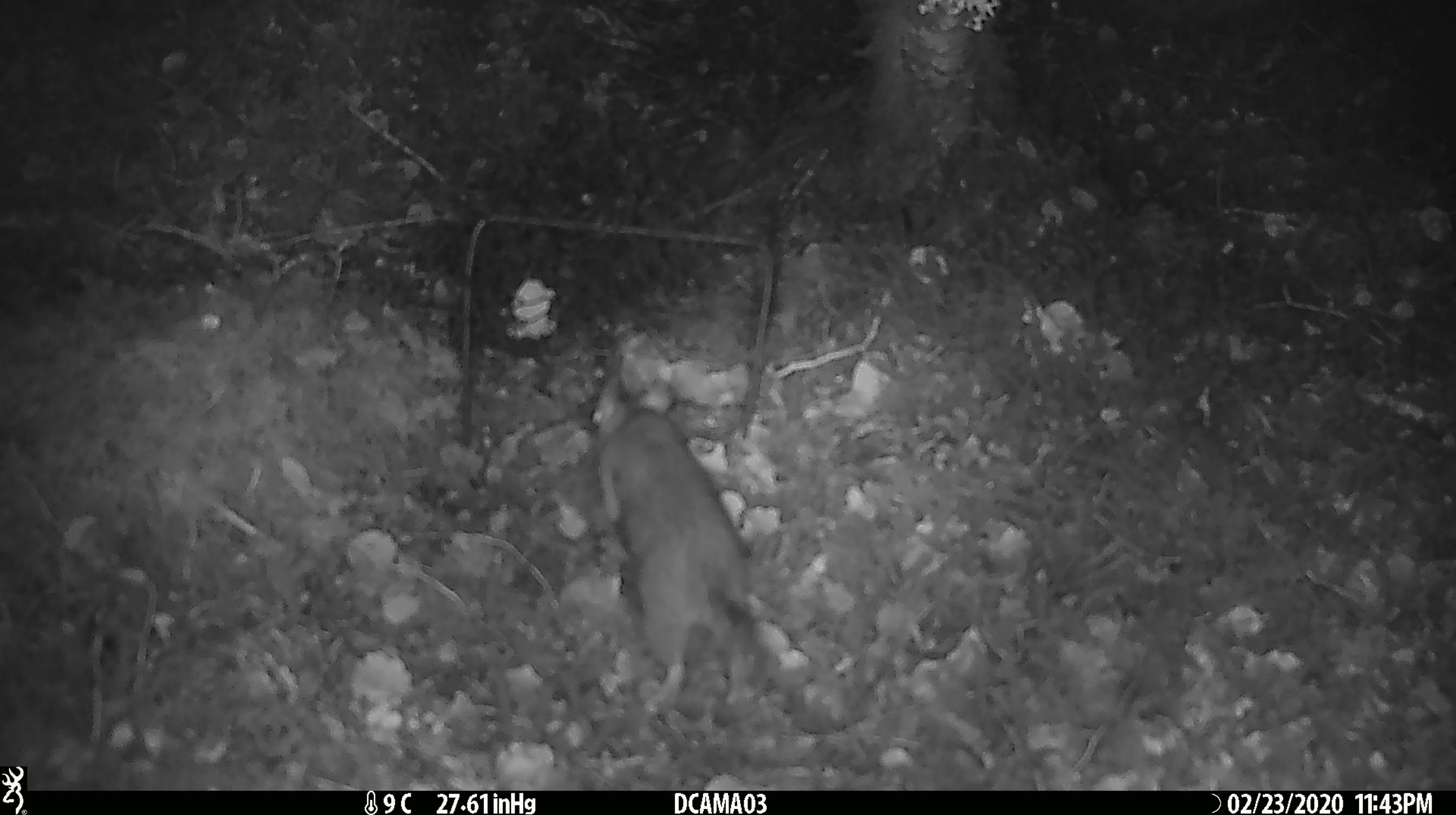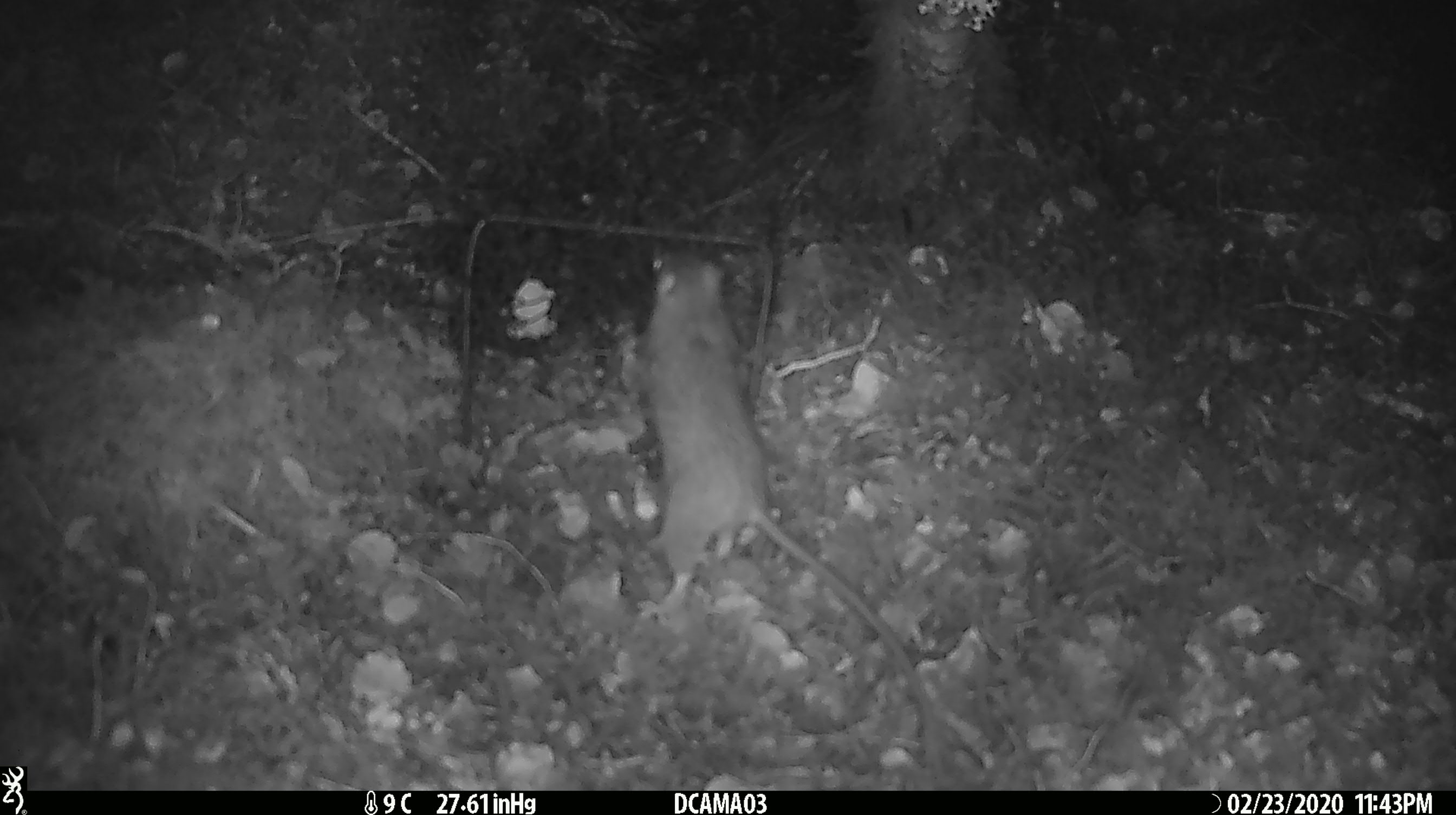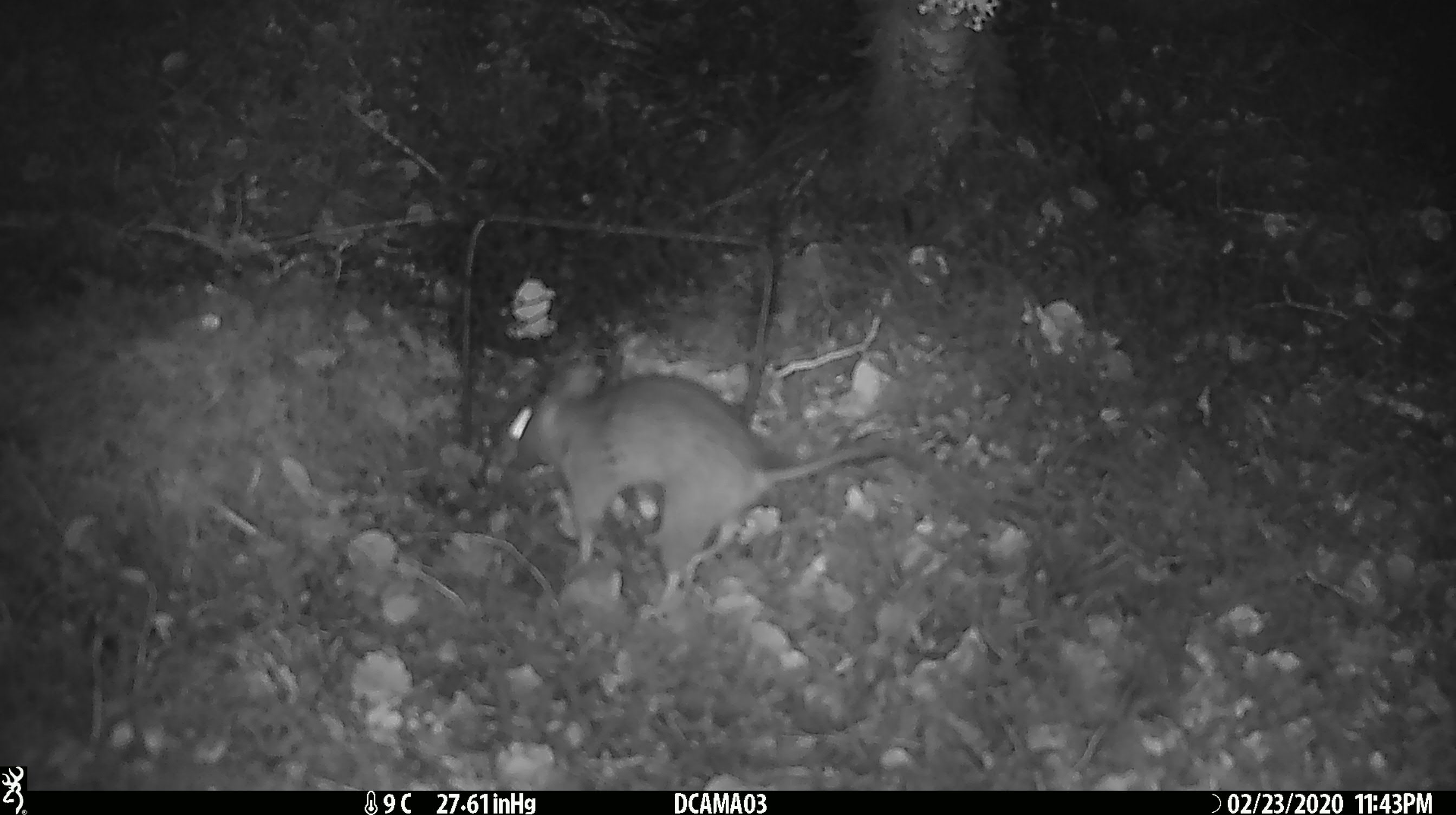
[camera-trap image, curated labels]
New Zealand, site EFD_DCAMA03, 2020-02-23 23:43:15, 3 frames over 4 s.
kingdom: Animalia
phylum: Chordata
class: Mammalia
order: Rodentia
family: Muridae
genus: Rattus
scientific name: Rattus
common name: rat